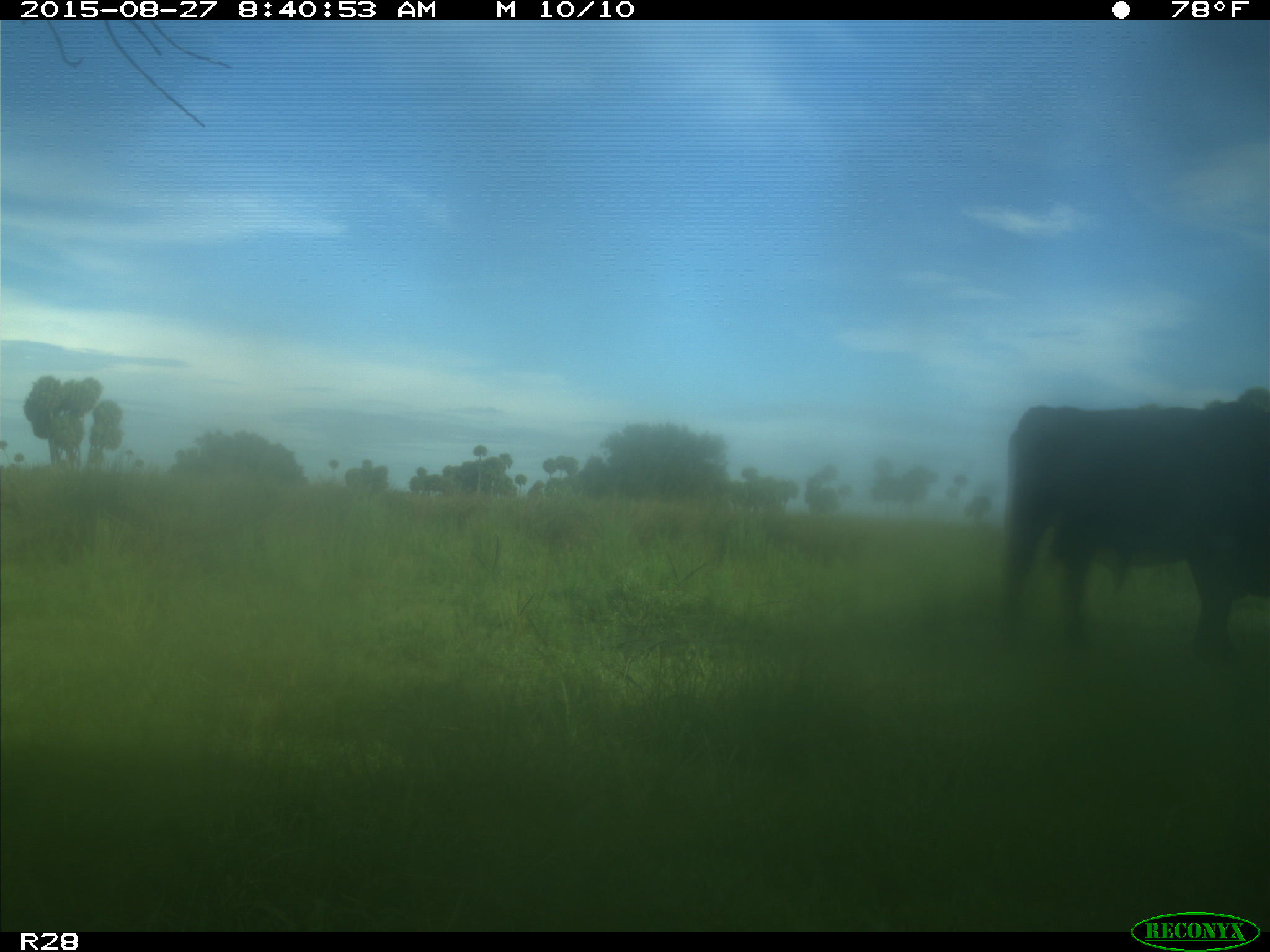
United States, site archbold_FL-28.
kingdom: Animalia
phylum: Chordata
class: Mammalia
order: Artiodactyla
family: Bovidae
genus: Bos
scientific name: Bos taurus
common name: domestic cow